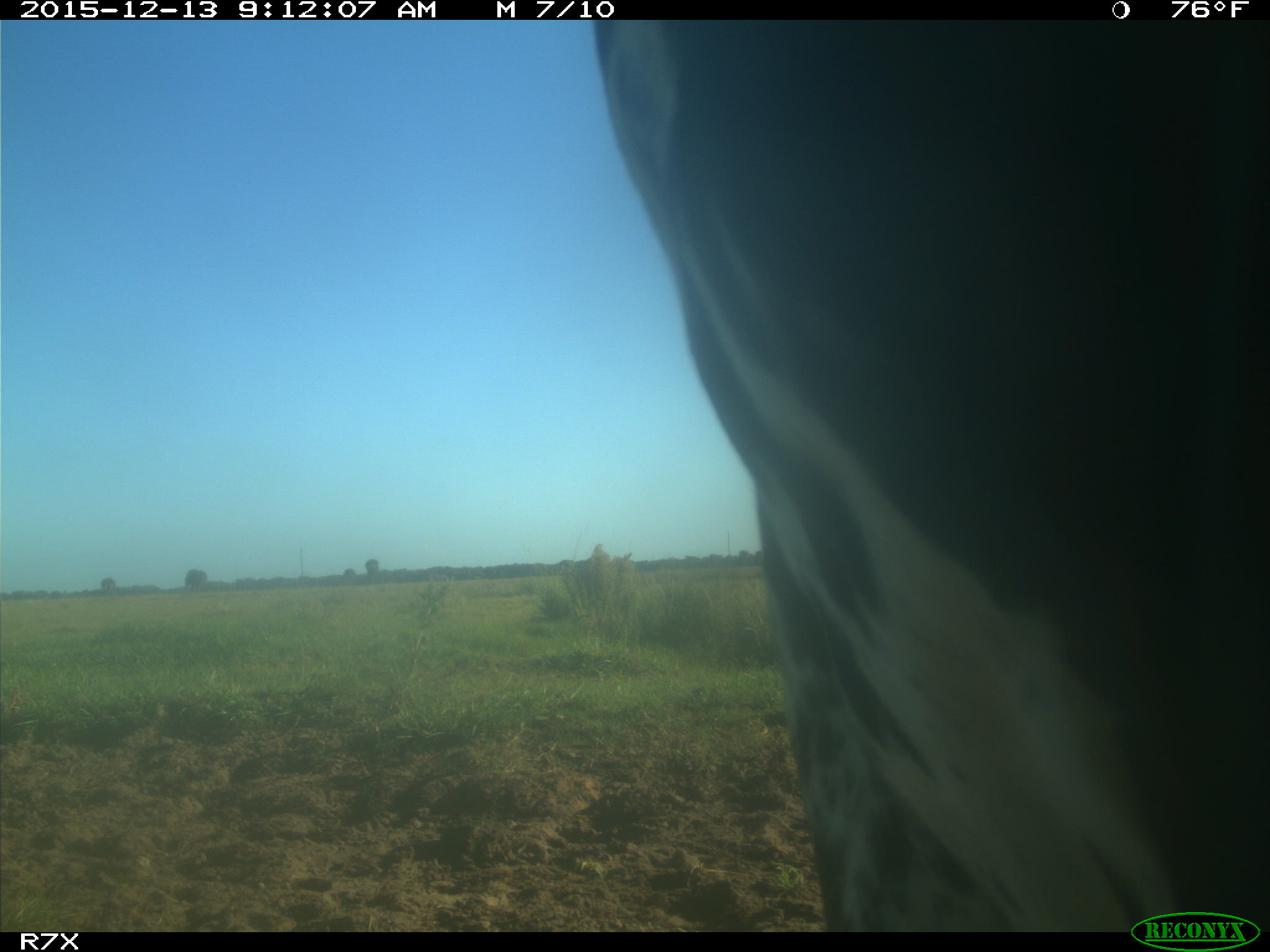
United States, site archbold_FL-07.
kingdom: Animalia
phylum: Chordata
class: Mammalia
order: Artiodactyla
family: Bovidae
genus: Bos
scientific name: Bos taurus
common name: domestic cow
Bos taurus (domestic cow).